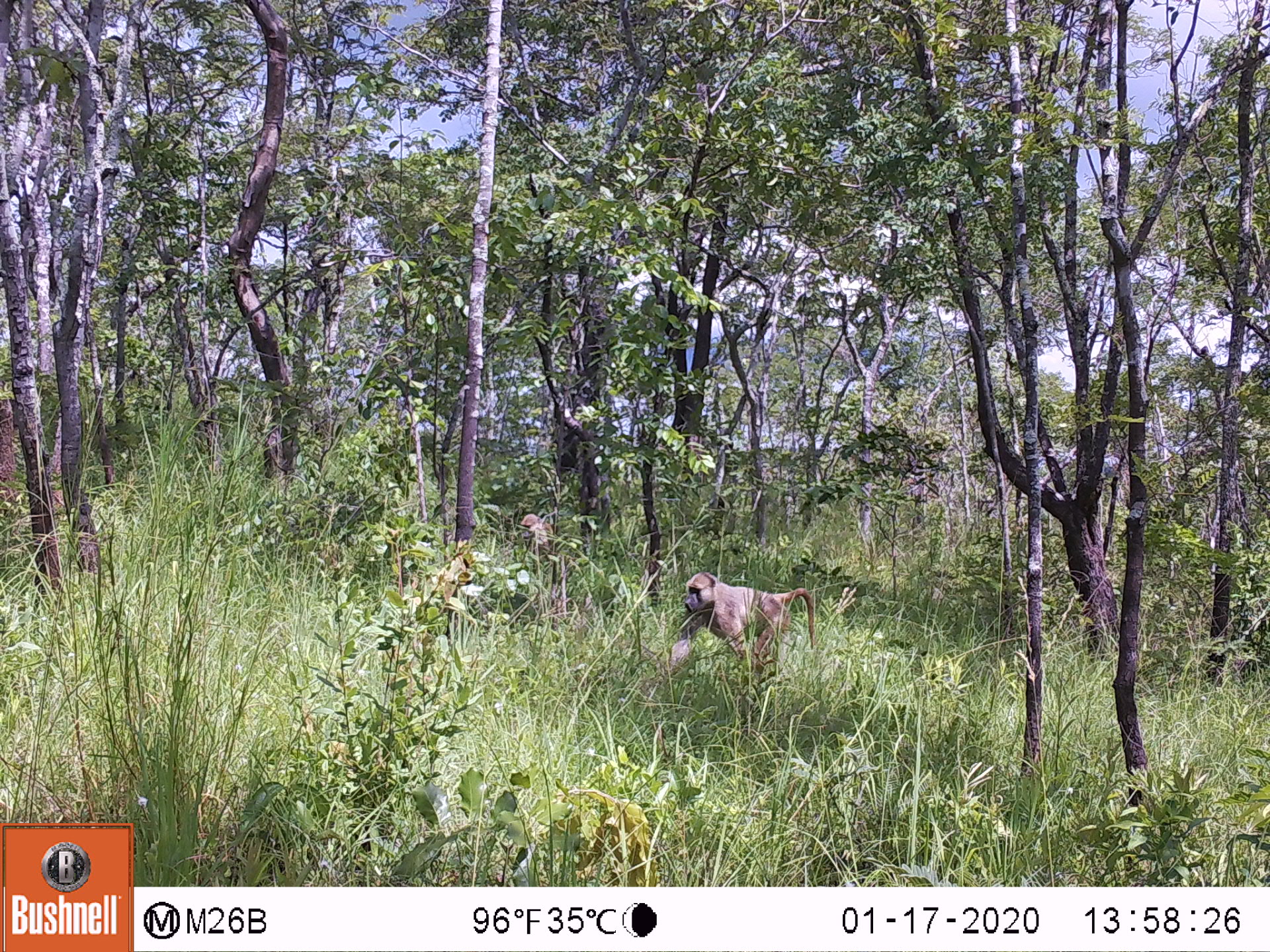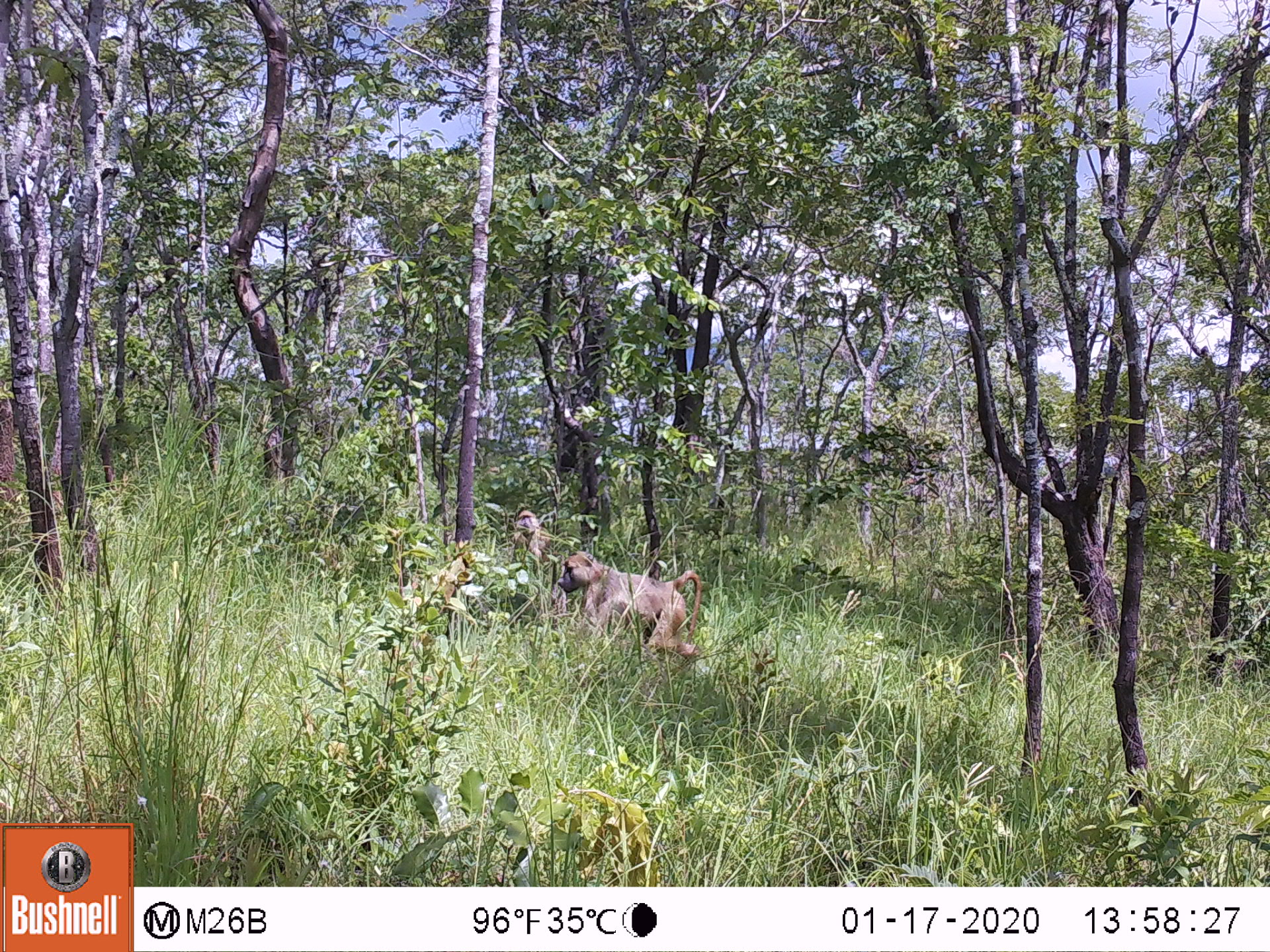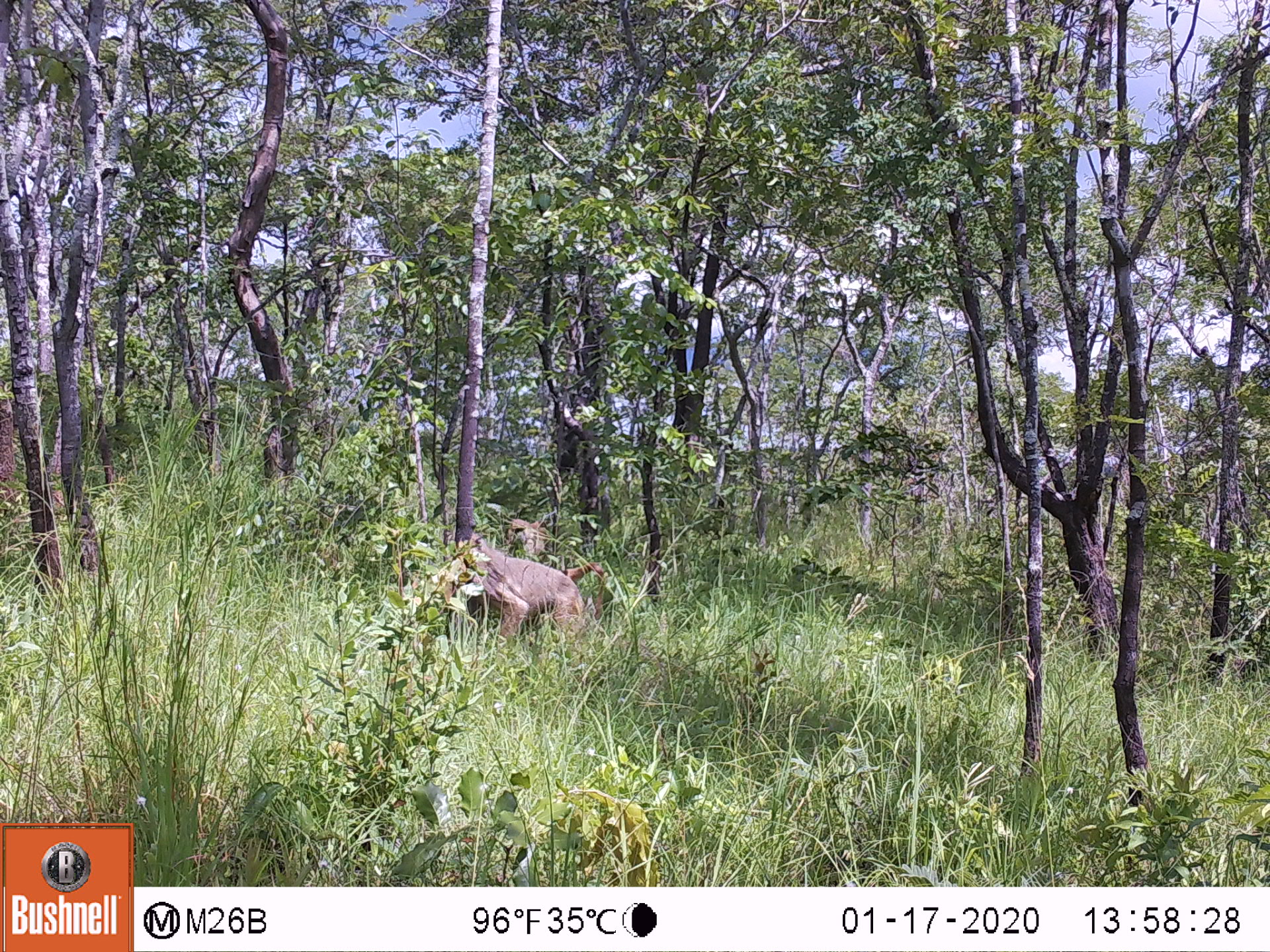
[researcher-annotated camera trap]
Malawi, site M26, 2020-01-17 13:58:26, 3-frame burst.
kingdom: Animalia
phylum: Chordata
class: Mammalia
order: Primates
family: Cercopithecidae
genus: Papio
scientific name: Papio cynocephalus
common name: yellow baboon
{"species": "yellow baboon (Papio cynocephalus)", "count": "2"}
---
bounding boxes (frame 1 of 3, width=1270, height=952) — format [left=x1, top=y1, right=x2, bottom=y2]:
yellow baboon: [left=668, top=572, right=814, bottom=670]; [left=518, top=512, right=558, bottom=559]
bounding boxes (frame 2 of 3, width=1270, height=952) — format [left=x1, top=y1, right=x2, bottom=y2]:
yellow baboon: [left=558, top=552, right=703, bottom=667]; [left=514, top=507, right=559, bottom=568]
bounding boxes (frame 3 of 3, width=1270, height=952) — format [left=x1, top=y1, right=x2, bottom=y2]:
yellow baboon: [left=463, top=536, right=606, bottom=638]; [left=505, top=514, right=547, bottom=559]